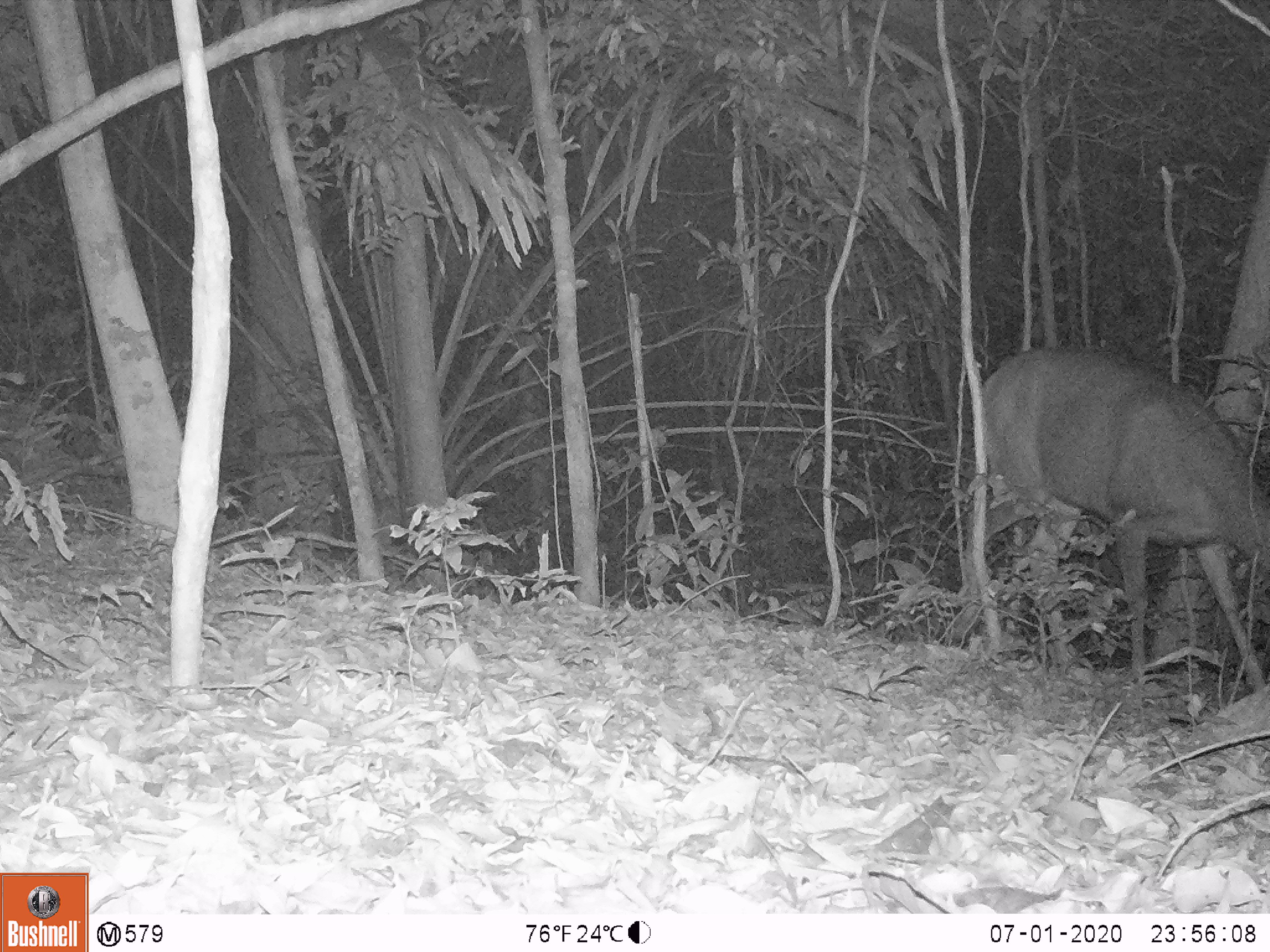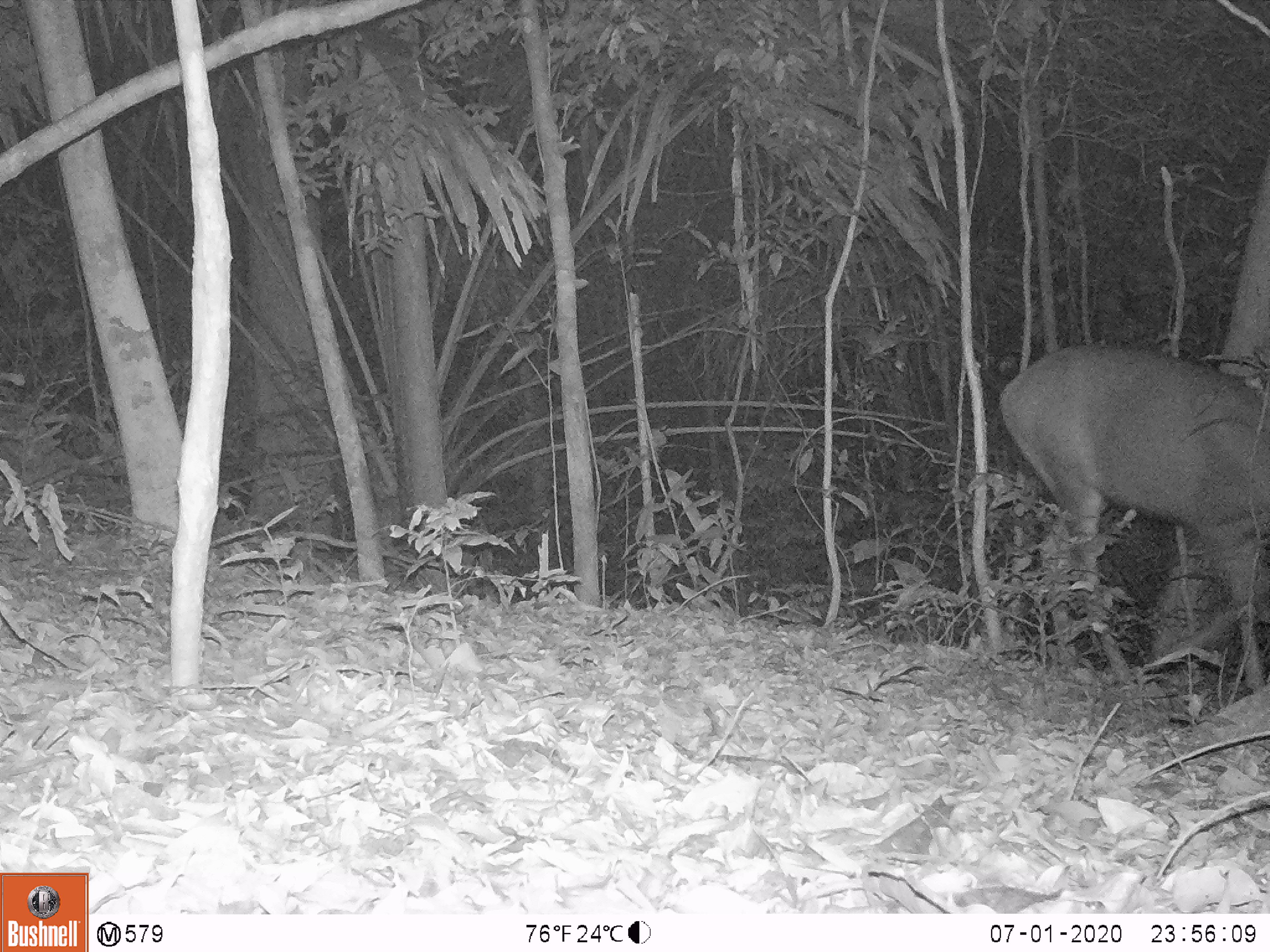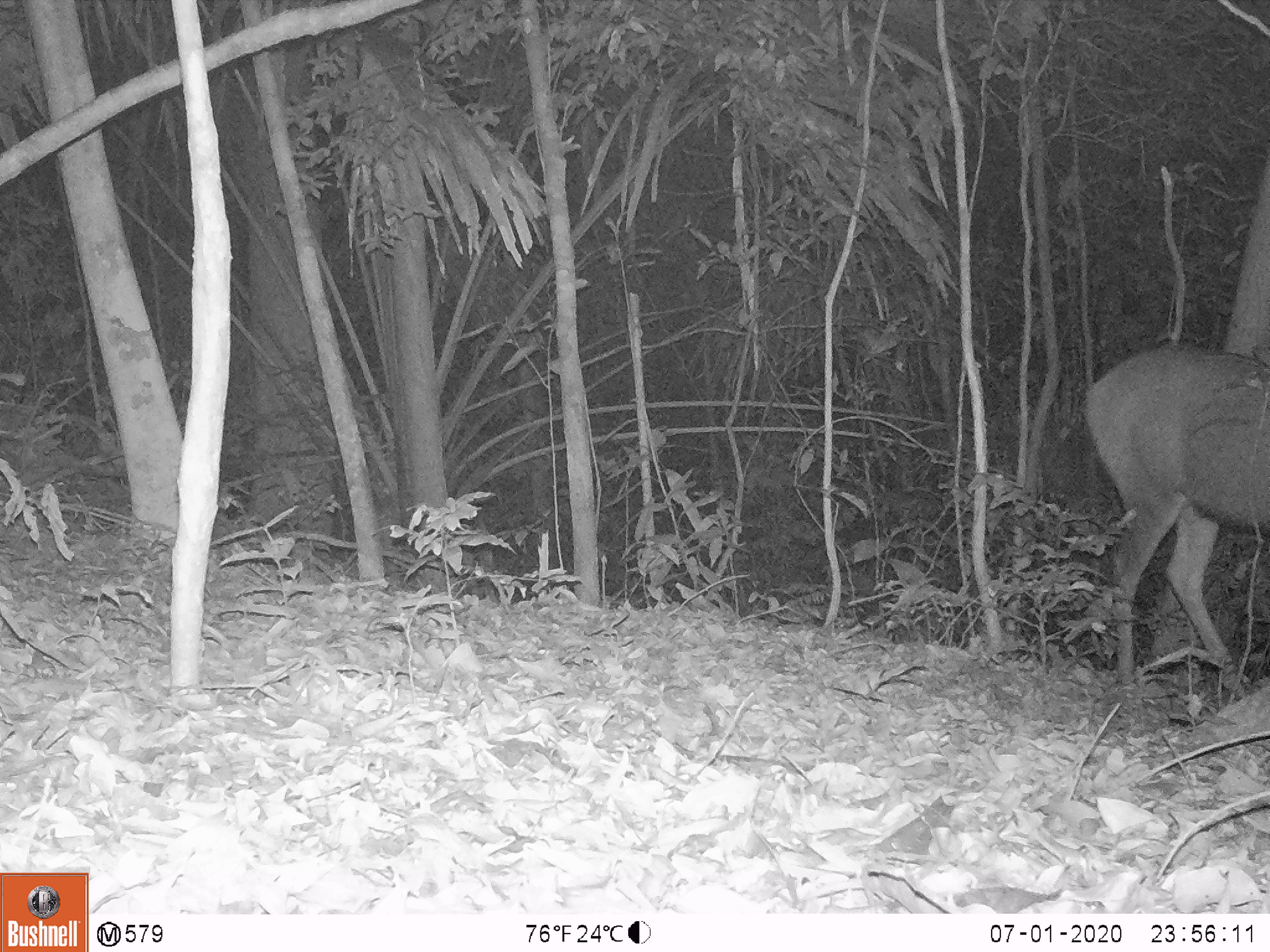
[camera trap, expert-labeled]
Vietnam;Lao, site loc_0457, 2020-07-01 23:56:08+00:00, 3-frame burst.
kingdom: Animalia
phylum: Chordata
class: Mammalia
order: Artiodactyla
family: Cervidae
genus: Rusa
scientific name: Rusa unicolor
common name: sambar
Sambar (Rusa unicolor). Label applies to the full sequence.